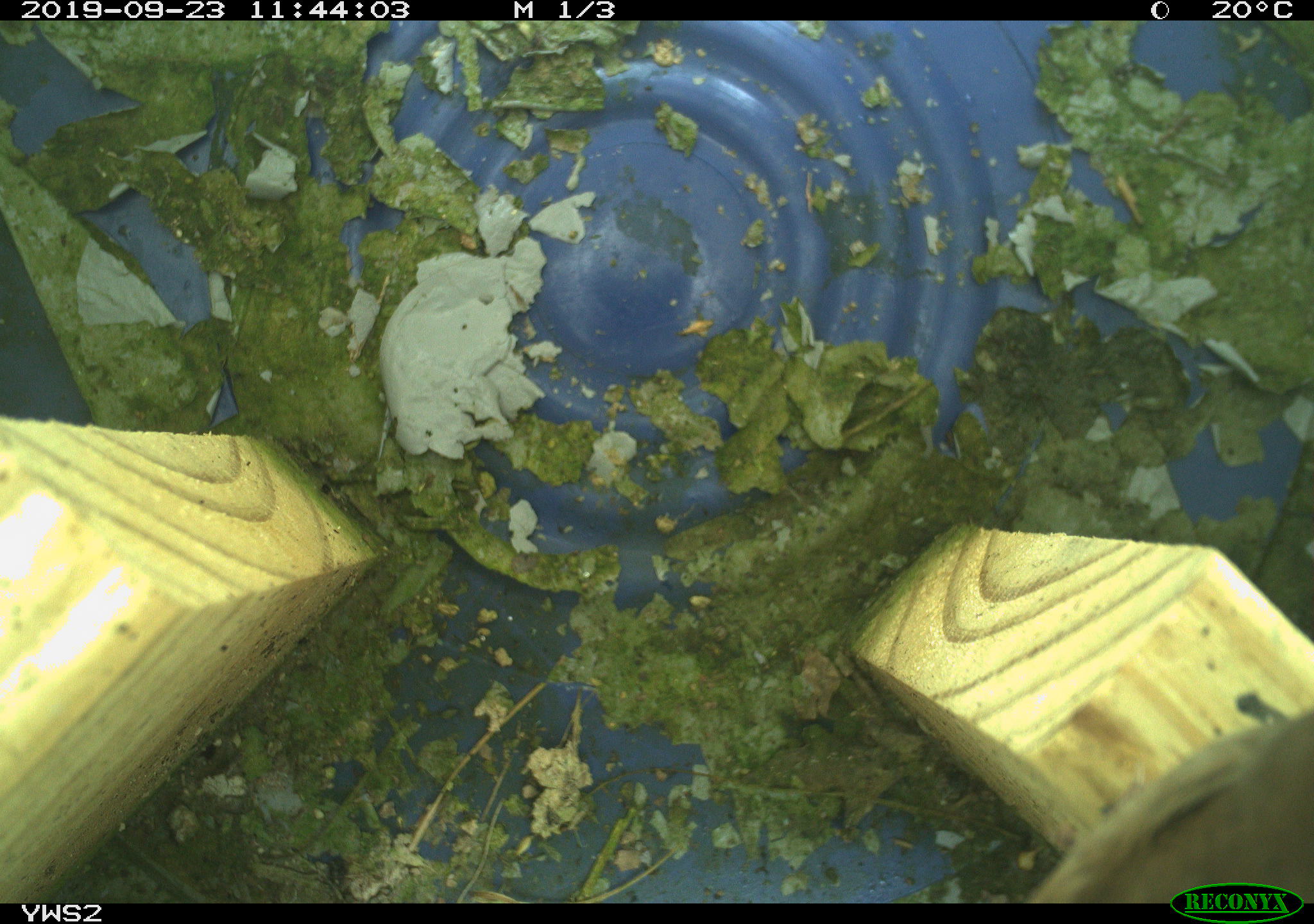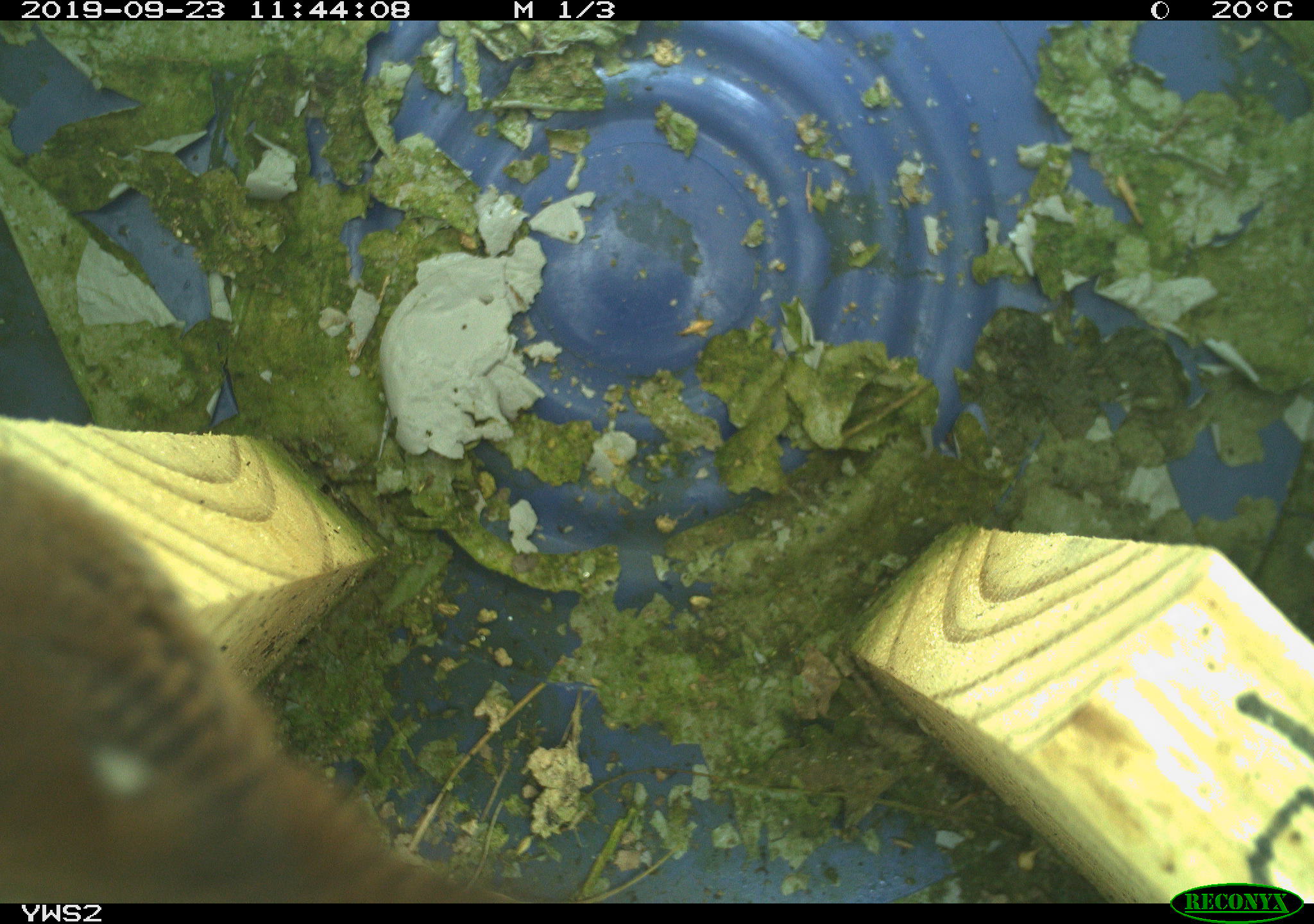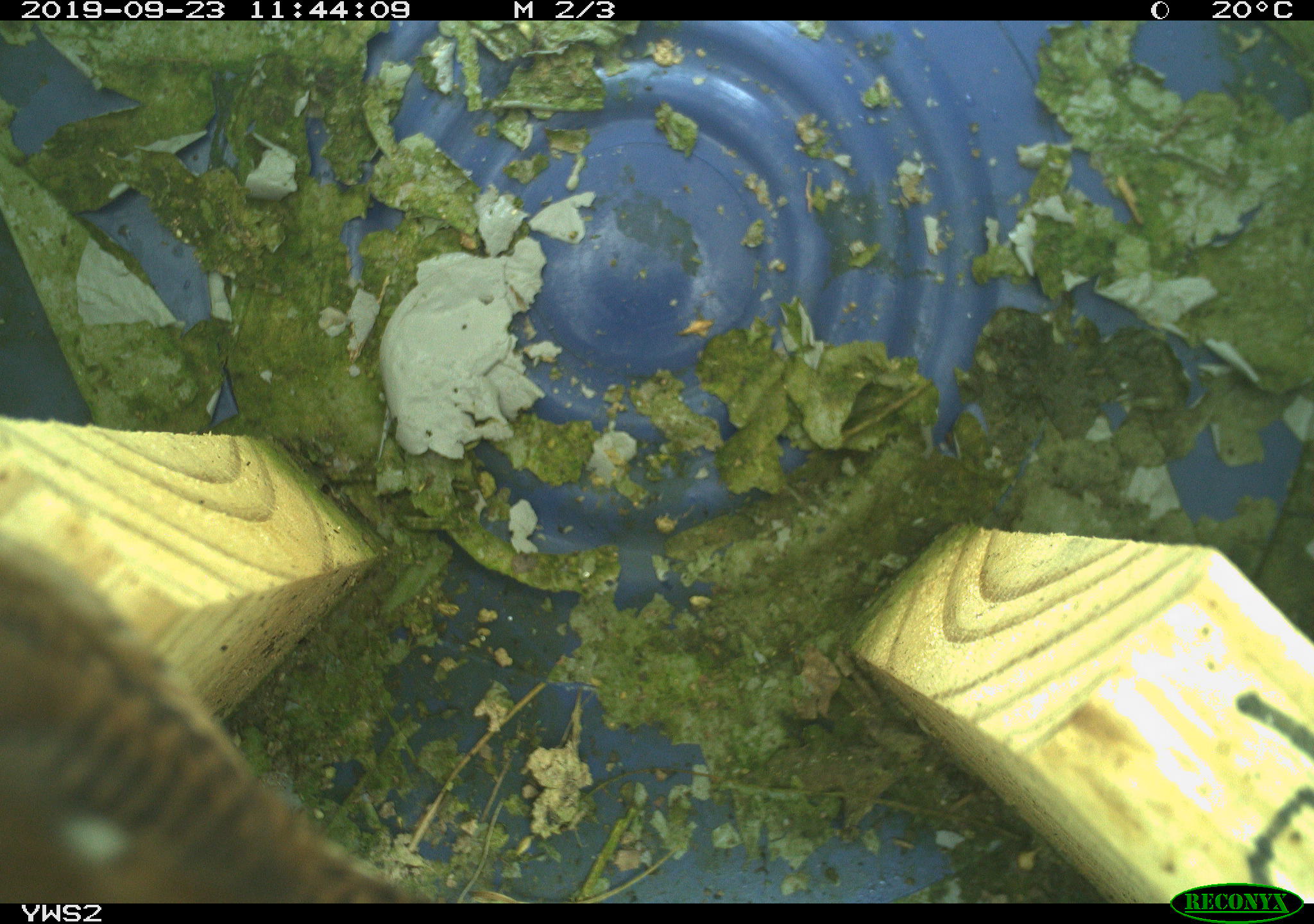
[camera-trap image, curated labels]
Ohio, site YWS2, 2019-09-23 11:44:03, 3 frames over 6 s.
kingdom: Animalia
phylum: Chordata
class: Aves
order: Passeriformes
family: Troglodytidae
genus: Troglodytes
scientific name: Troglodytes aedon aedon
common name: northern house wren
Northern house wren (Troglodytes aedon aedon).